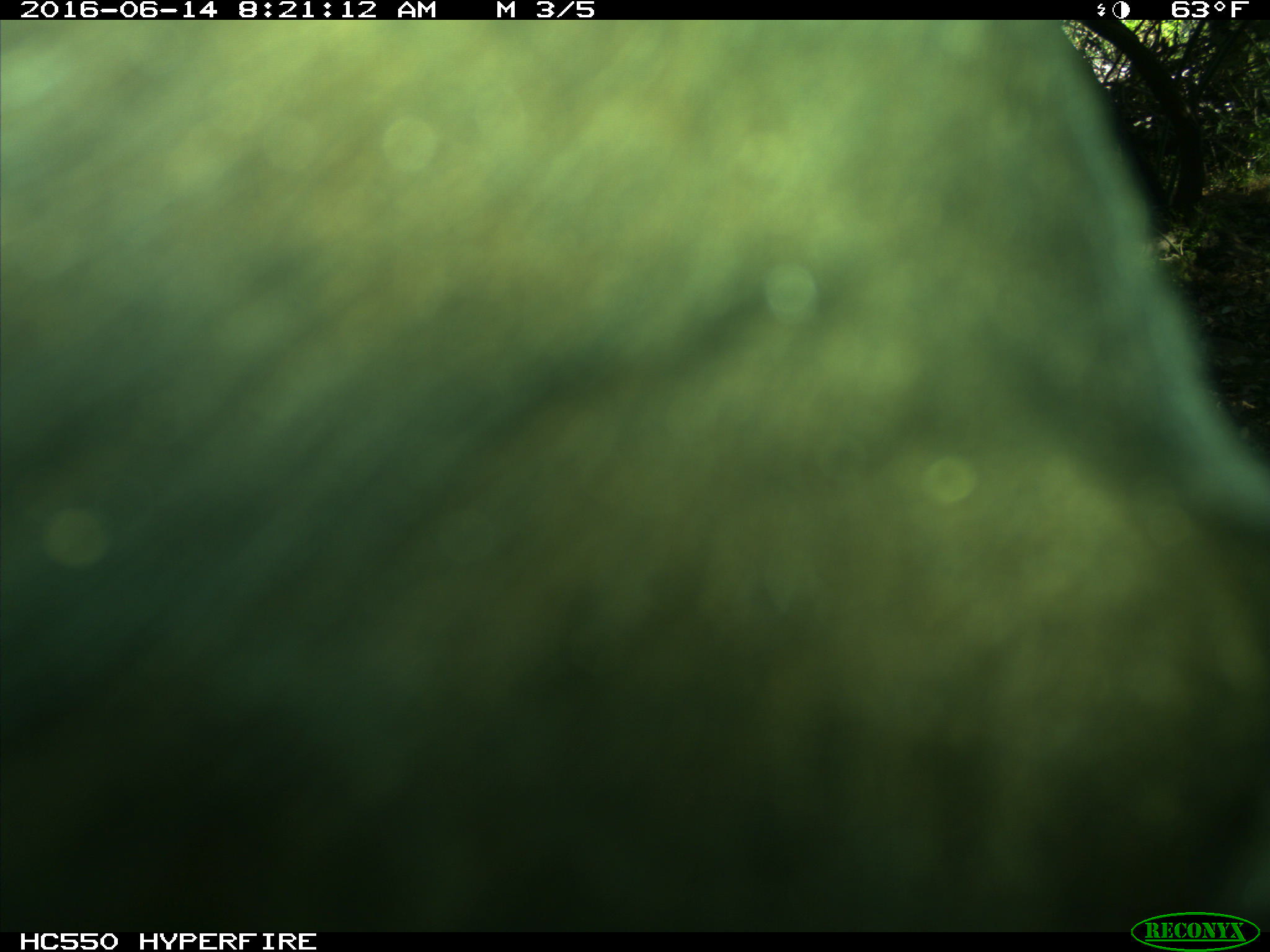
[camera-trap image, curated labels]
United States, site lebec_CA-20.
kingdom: Animalia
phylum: Chordata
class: Mammalia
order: Artiodactyla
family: Bovidae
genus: Bos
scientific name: Bos taurus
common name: domestic cow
Bos taurus (domestic cow).